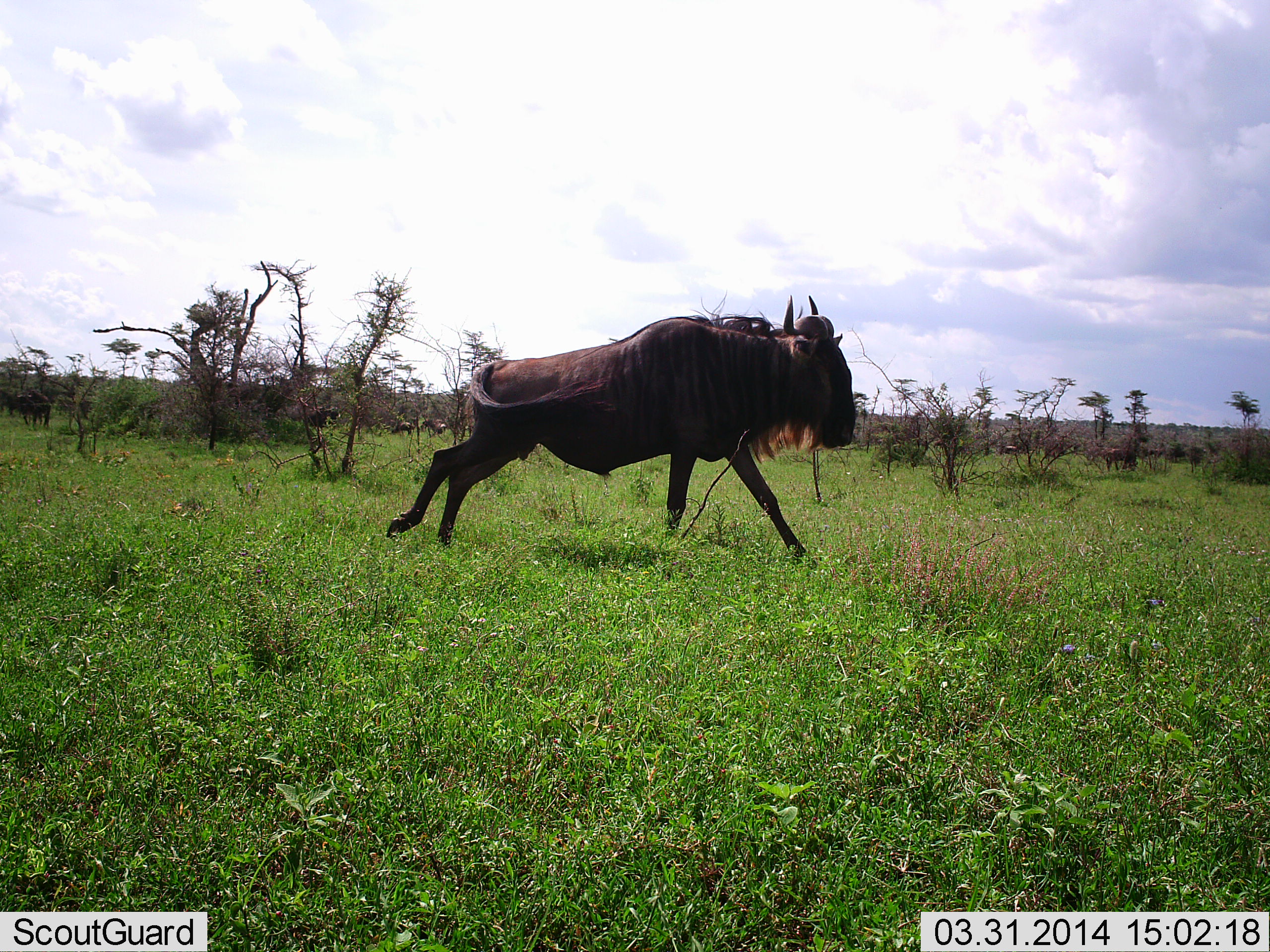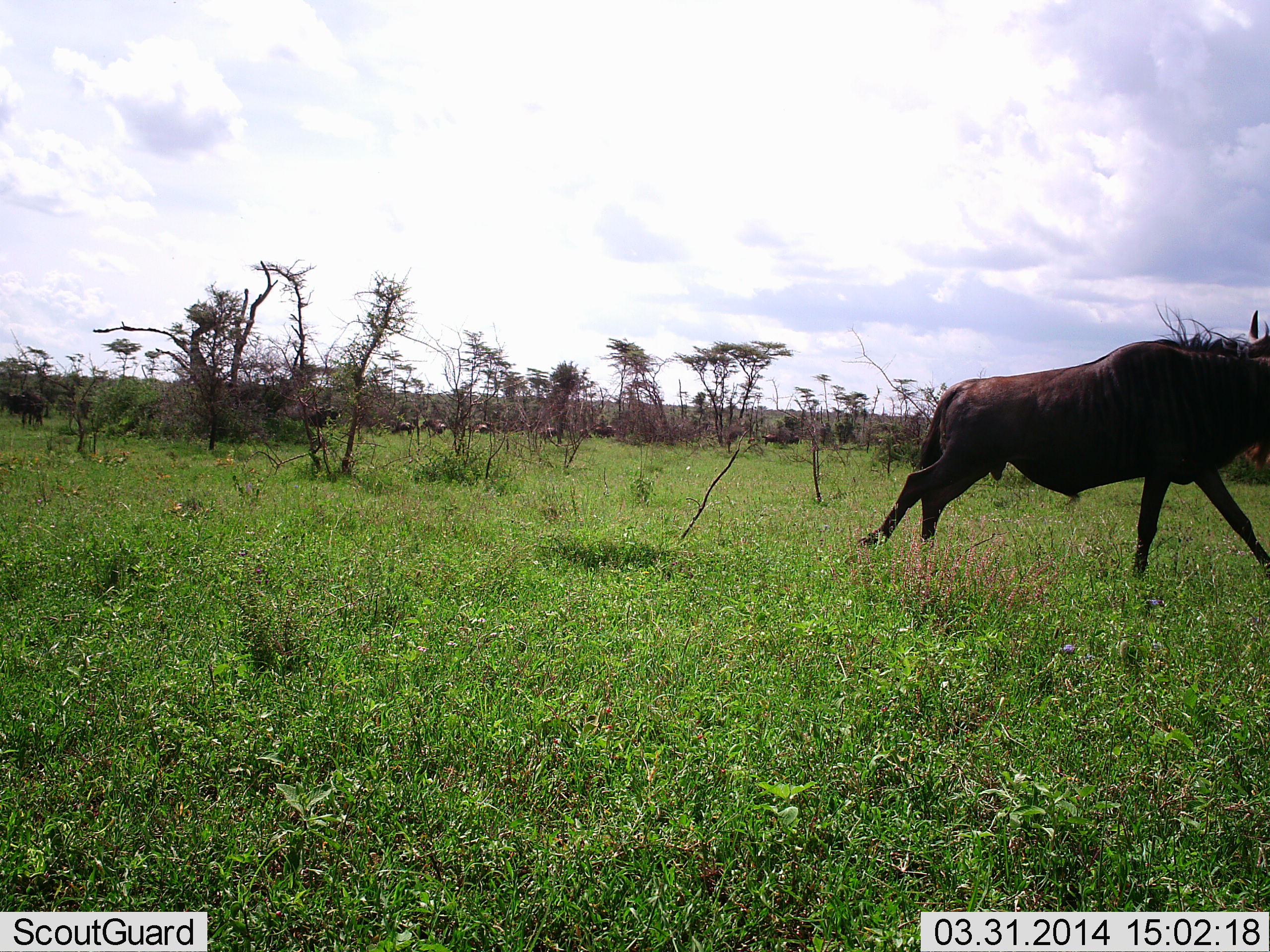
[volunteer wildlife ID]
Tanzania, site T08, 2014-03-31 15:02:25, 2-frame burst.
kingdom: Animalia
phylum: Chordata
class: Mammalia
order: Artiodactyla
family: Bovidae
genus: Connochaetes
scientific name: Connochaetes taurinus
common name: blue wildebeest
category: wildebeest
Wildebeest (blue wildebeest) (Connochaetes taurinus), count 1. Behavior (volunteer vote fractions): standing 14%, resting 1%, moving 100%, interacting 2%. Young present (vote fraction): 1%. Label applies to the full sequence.